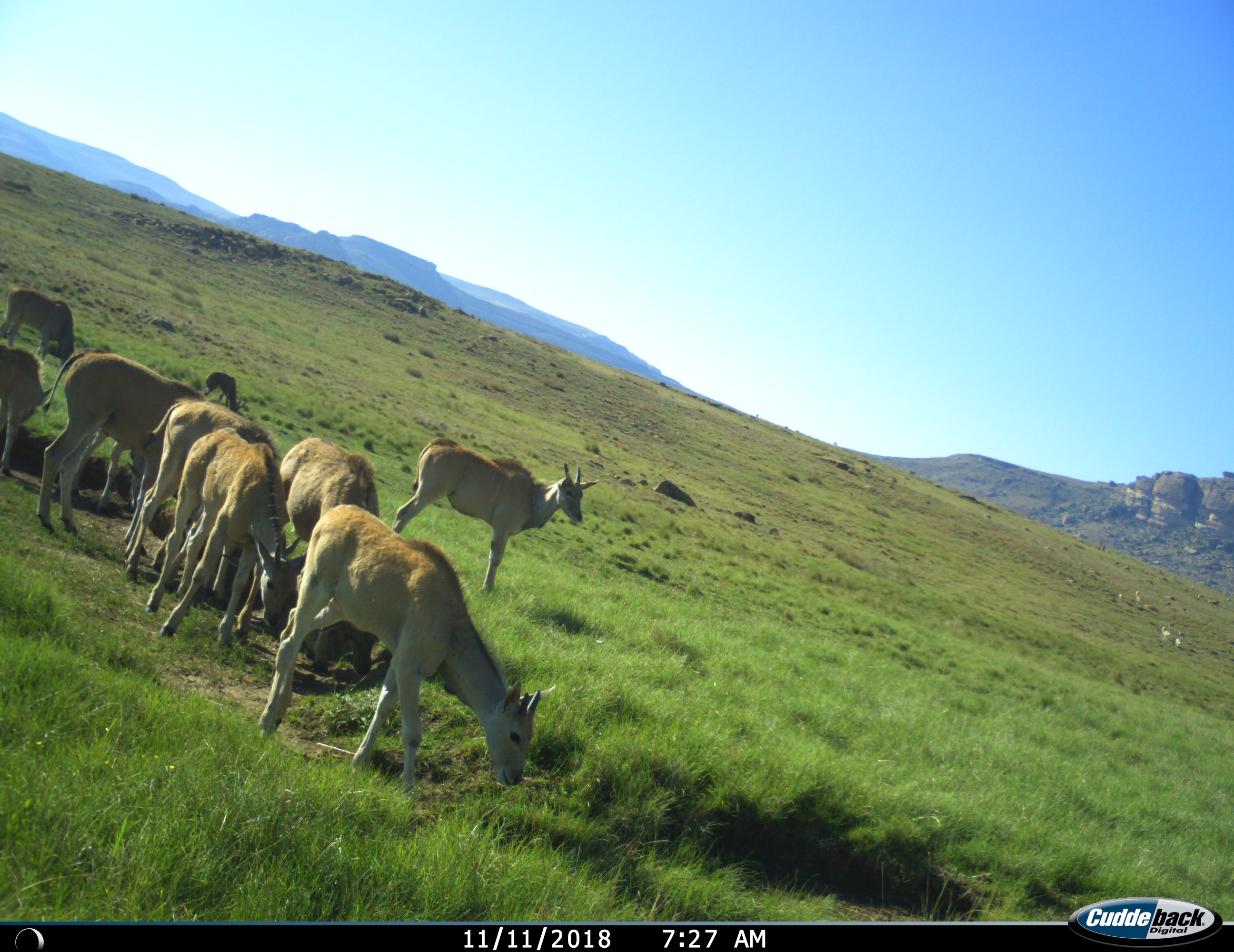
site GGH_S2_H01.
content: unidentified animal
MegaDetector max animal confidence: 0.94